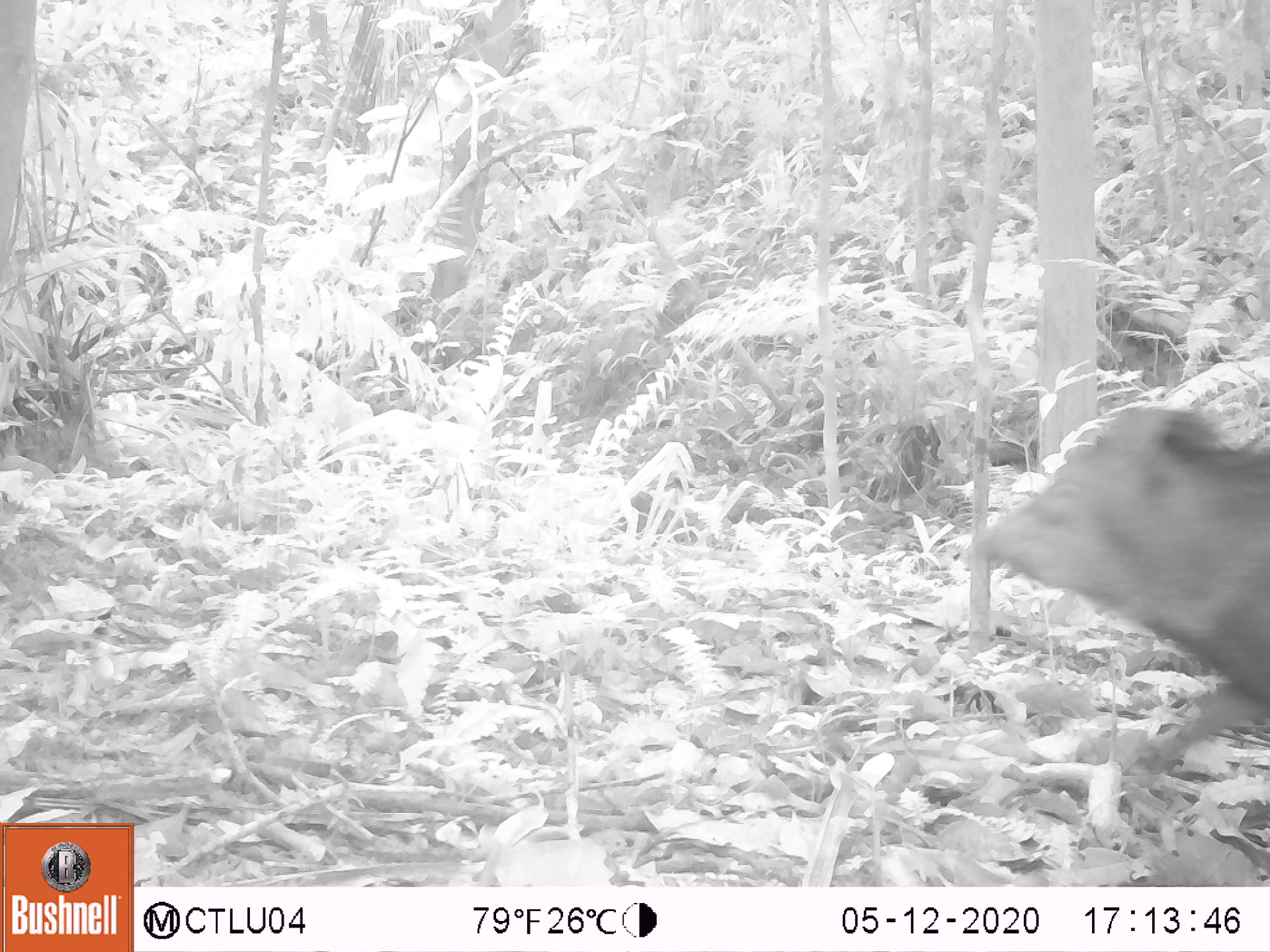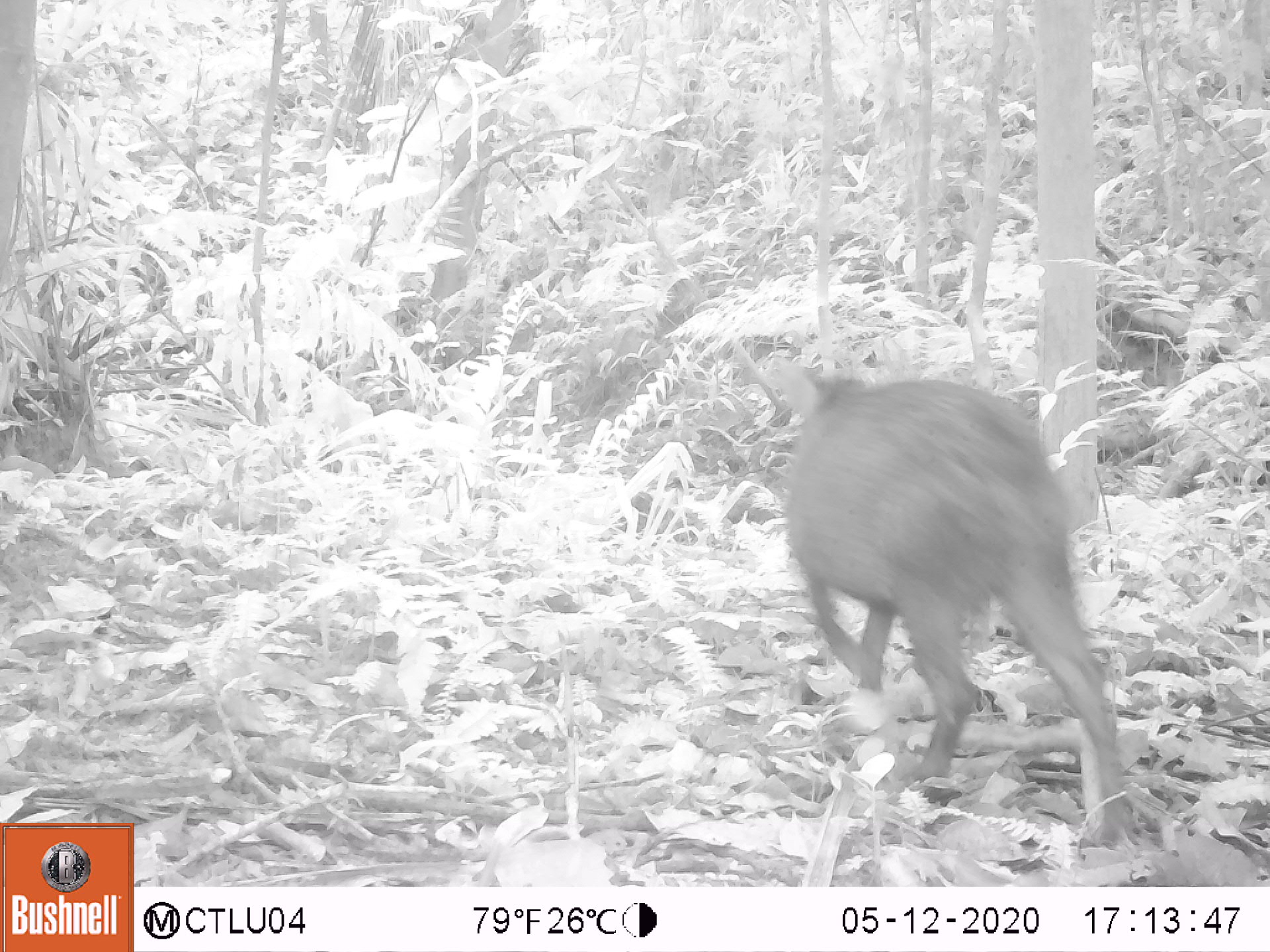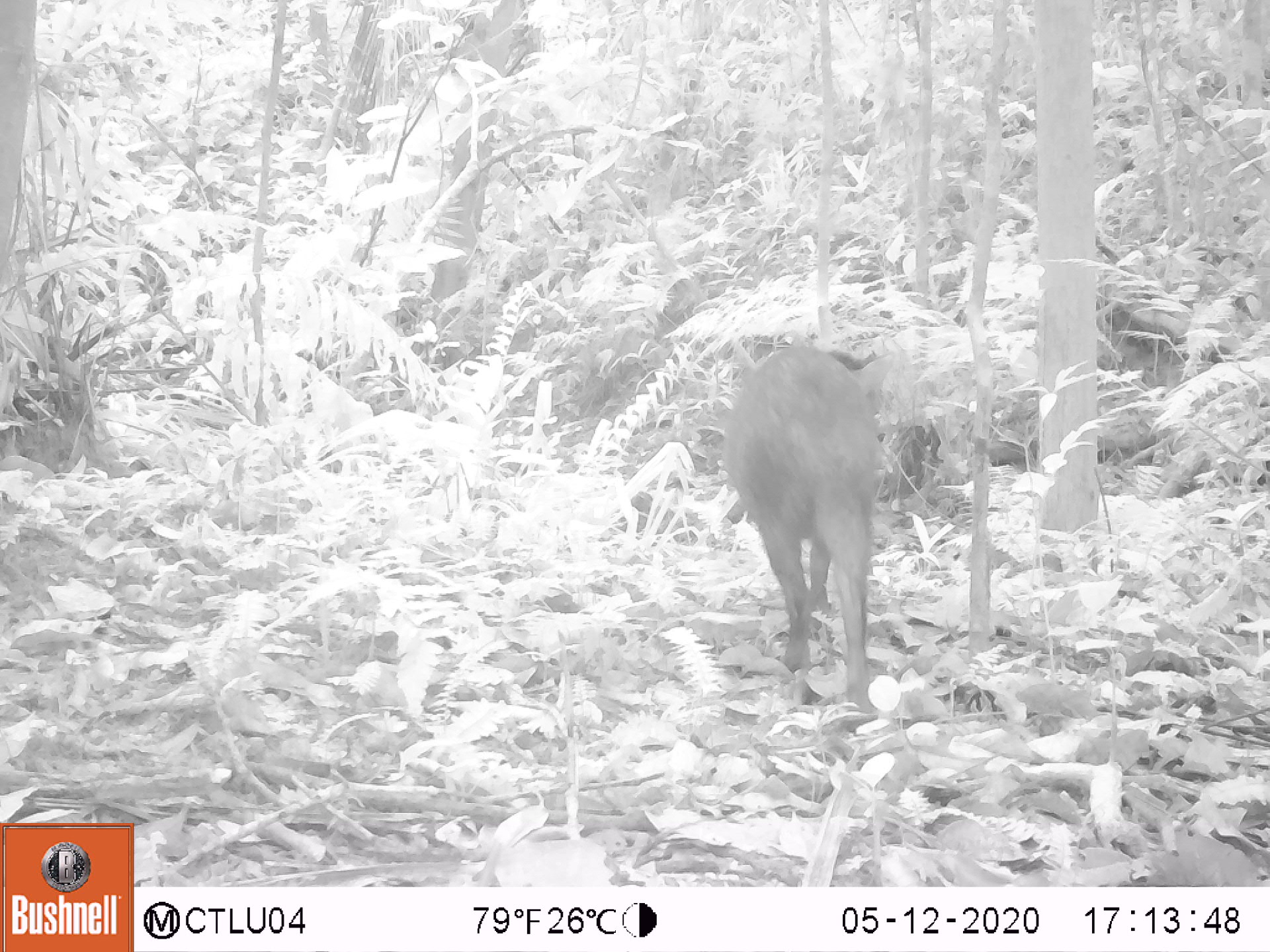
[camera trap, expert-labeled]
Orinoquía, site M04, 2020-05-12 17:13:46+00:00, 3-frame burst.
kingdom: Animalia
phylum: Chordata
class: Mammalia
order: Artiodactyla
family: Tayassuidae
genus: Pecari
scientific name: Pecari tajacu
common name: collared peccary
Collared peccary (Pecari tajacu).